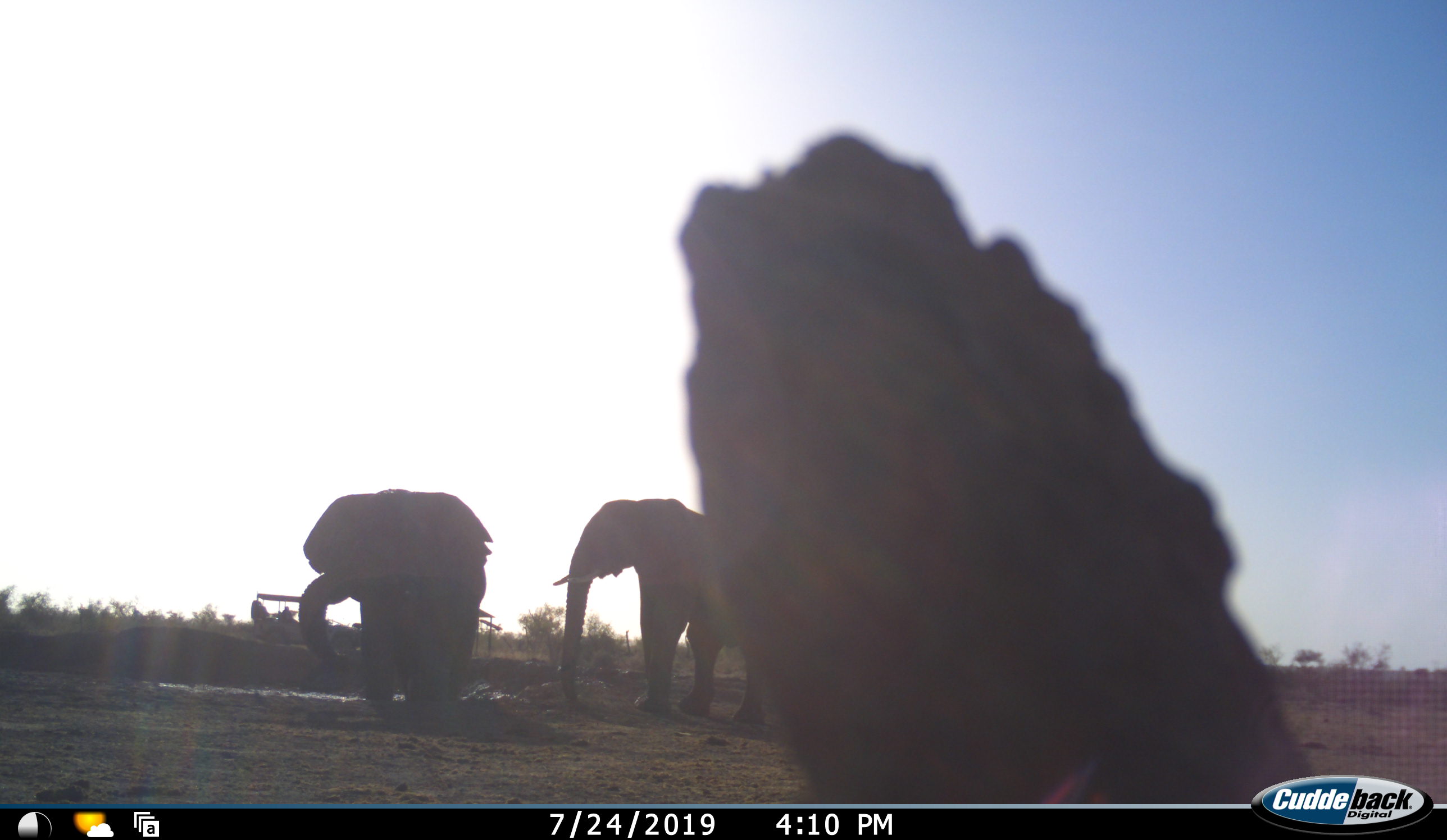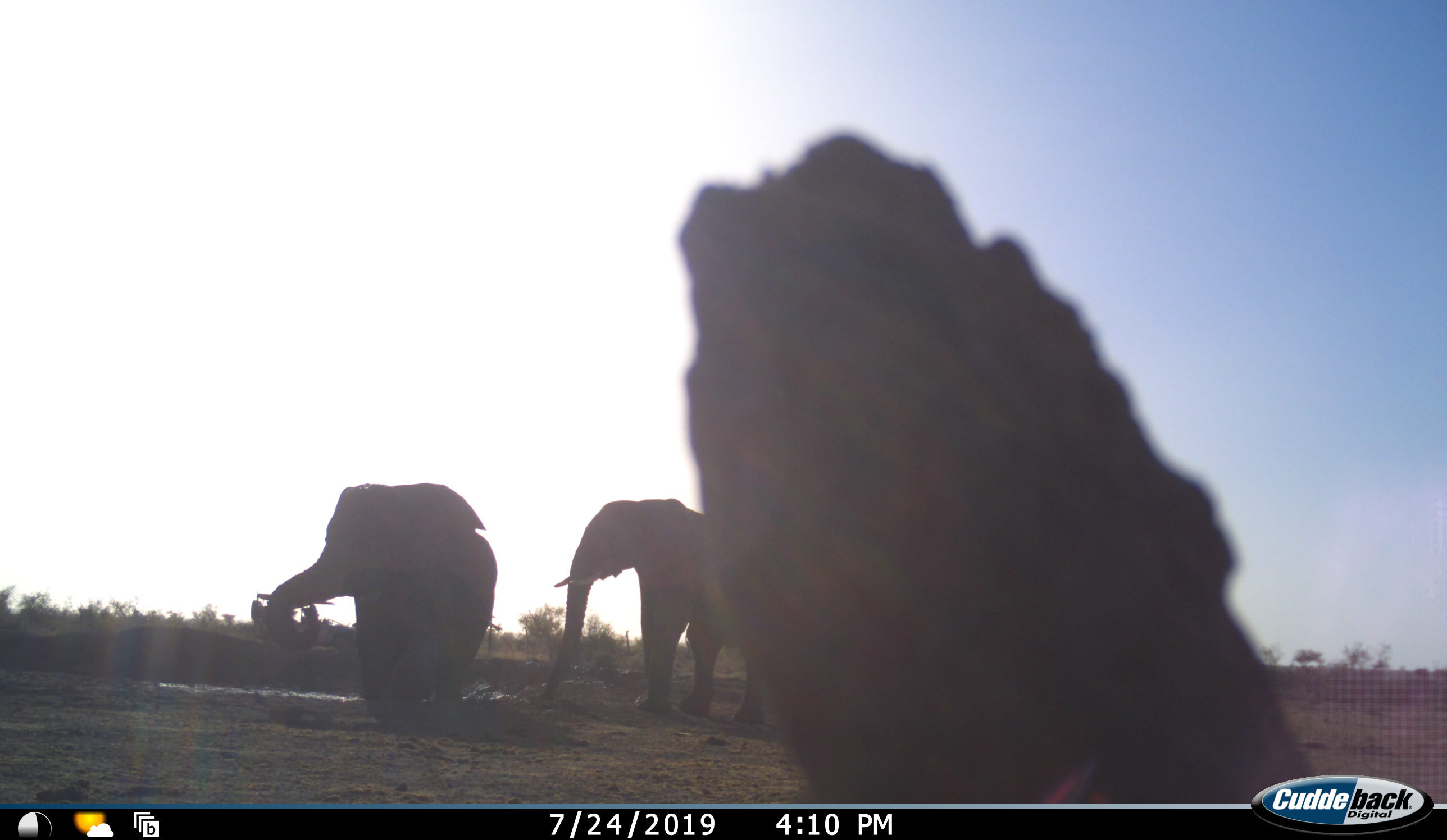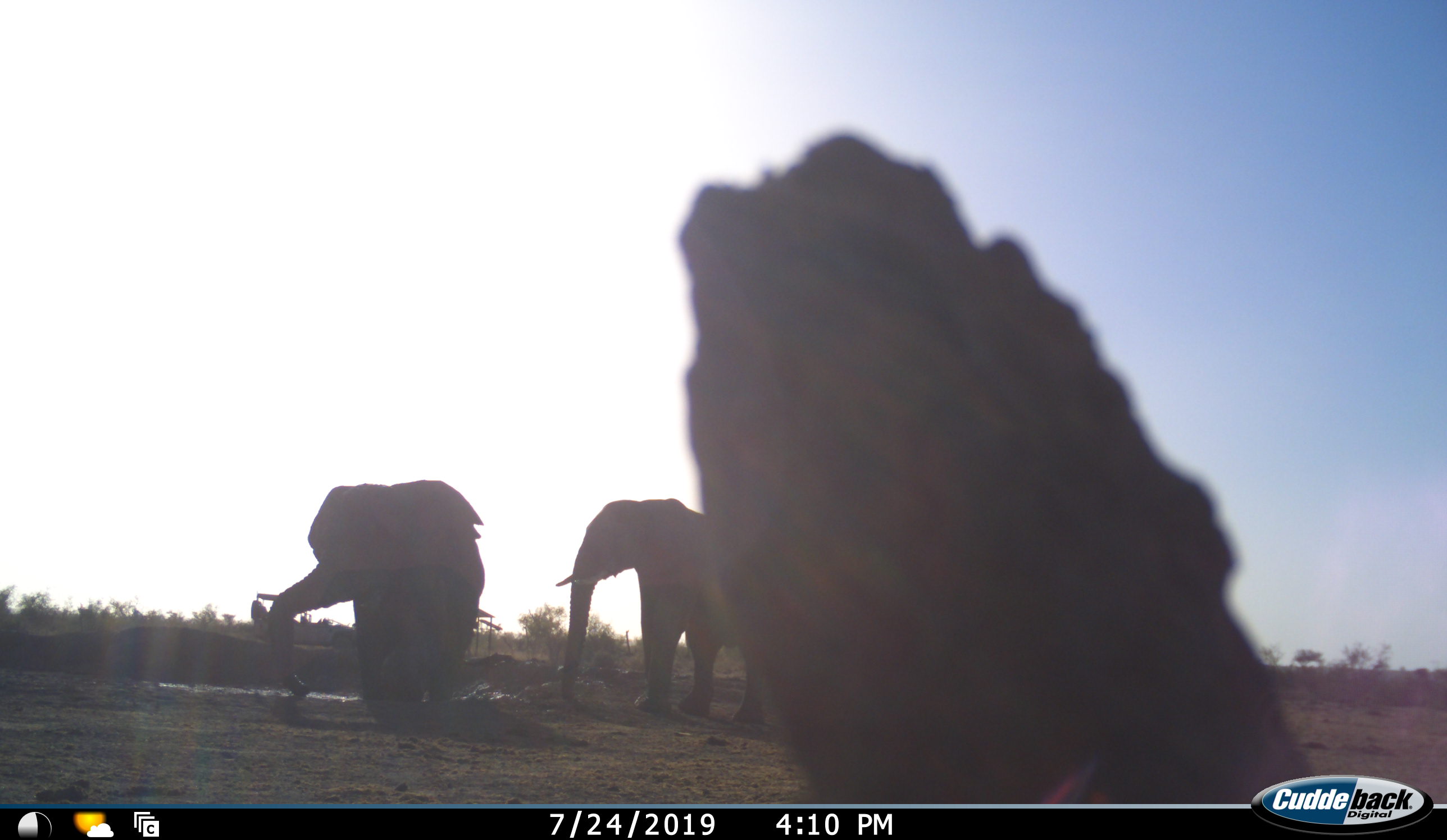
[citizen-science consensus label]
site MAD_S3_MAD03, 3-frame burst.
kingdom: Animalia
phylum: Chordata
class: Mammalia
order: Proboscidea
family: Elephantidae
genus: Loxodonta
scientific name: Loxodonta africana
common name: african bush elephant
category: elephant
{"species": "elephant (african bush elephant) (Loxodonta africana)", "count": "2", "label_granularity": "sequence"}